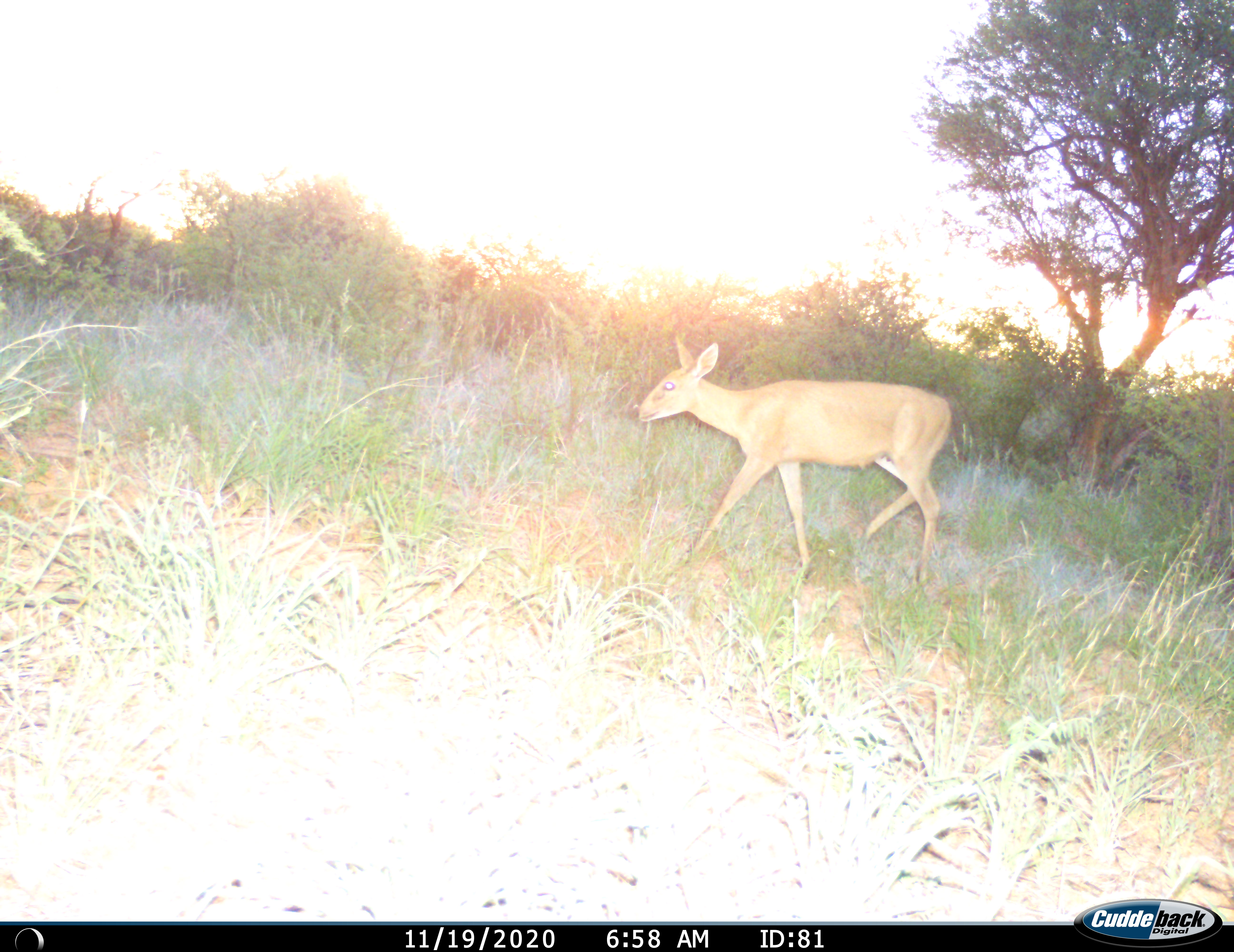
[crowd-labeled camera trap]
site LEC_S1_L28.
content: unidentified animal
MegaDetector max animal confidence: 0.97